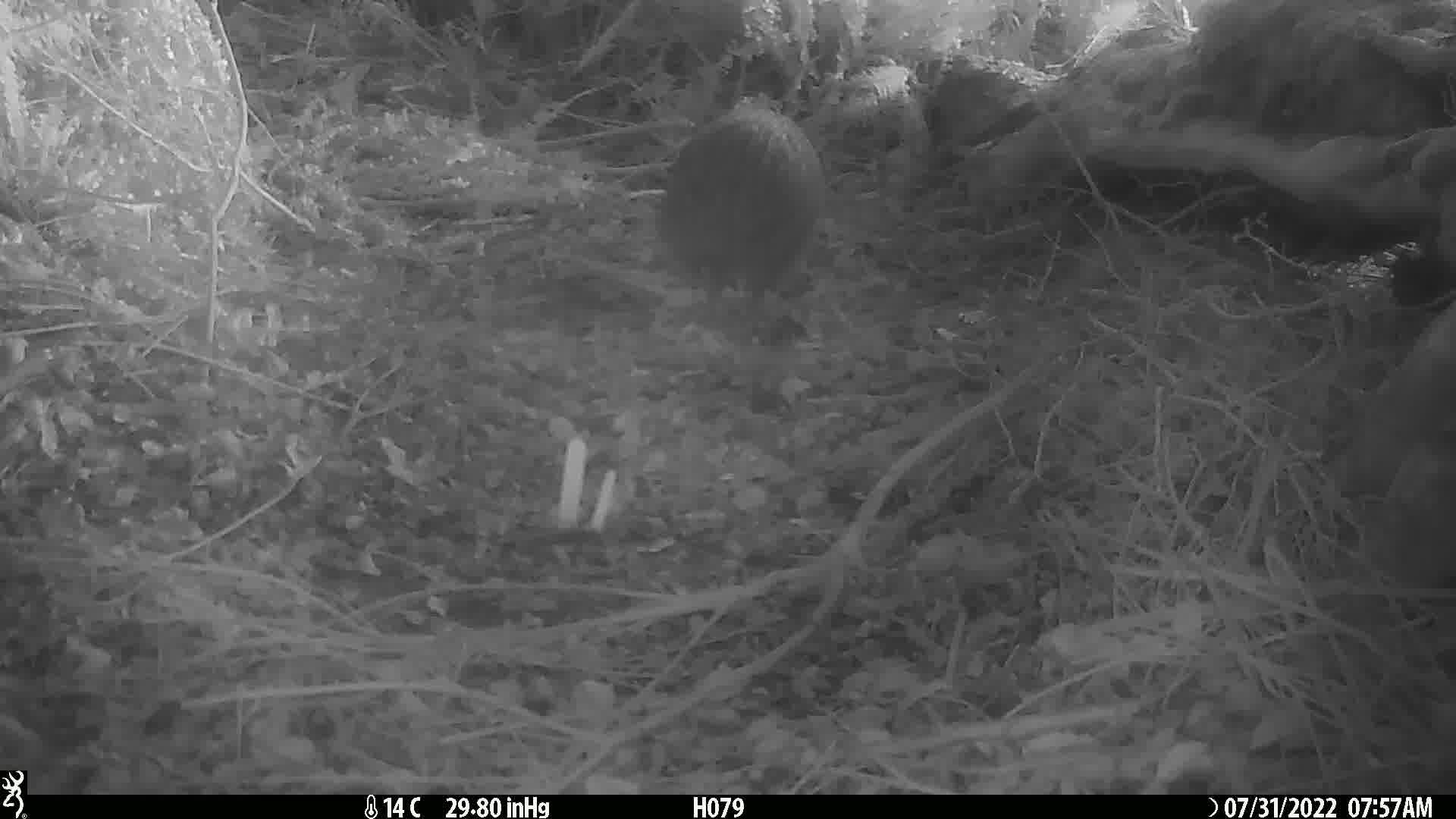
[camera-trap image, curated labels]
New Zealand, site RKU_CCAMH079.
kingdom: Animalia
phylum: Chordata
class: Aves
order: Apterygiformes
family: Apterygidae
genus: Apteryx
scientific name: Apteryx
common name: kiwi